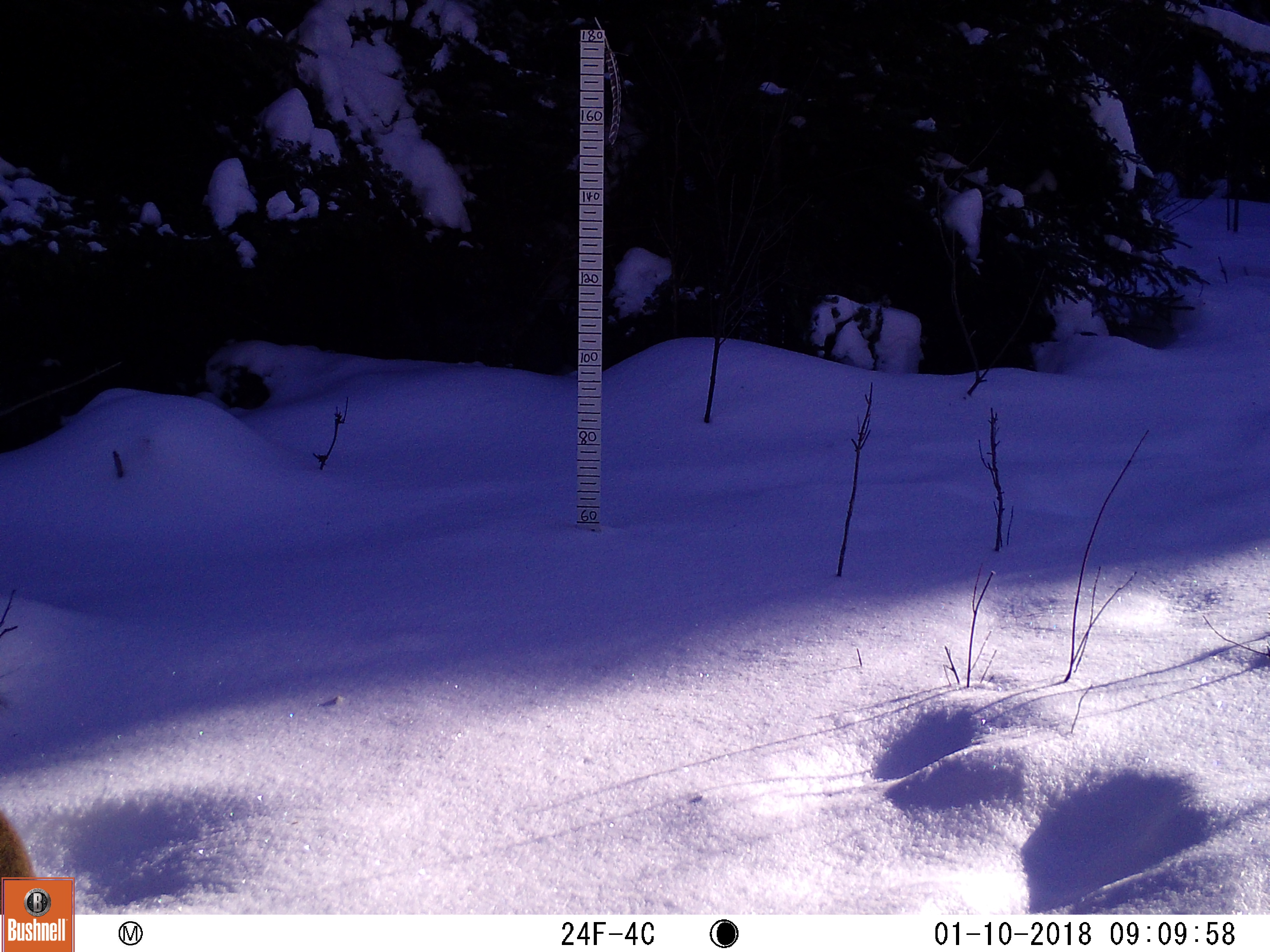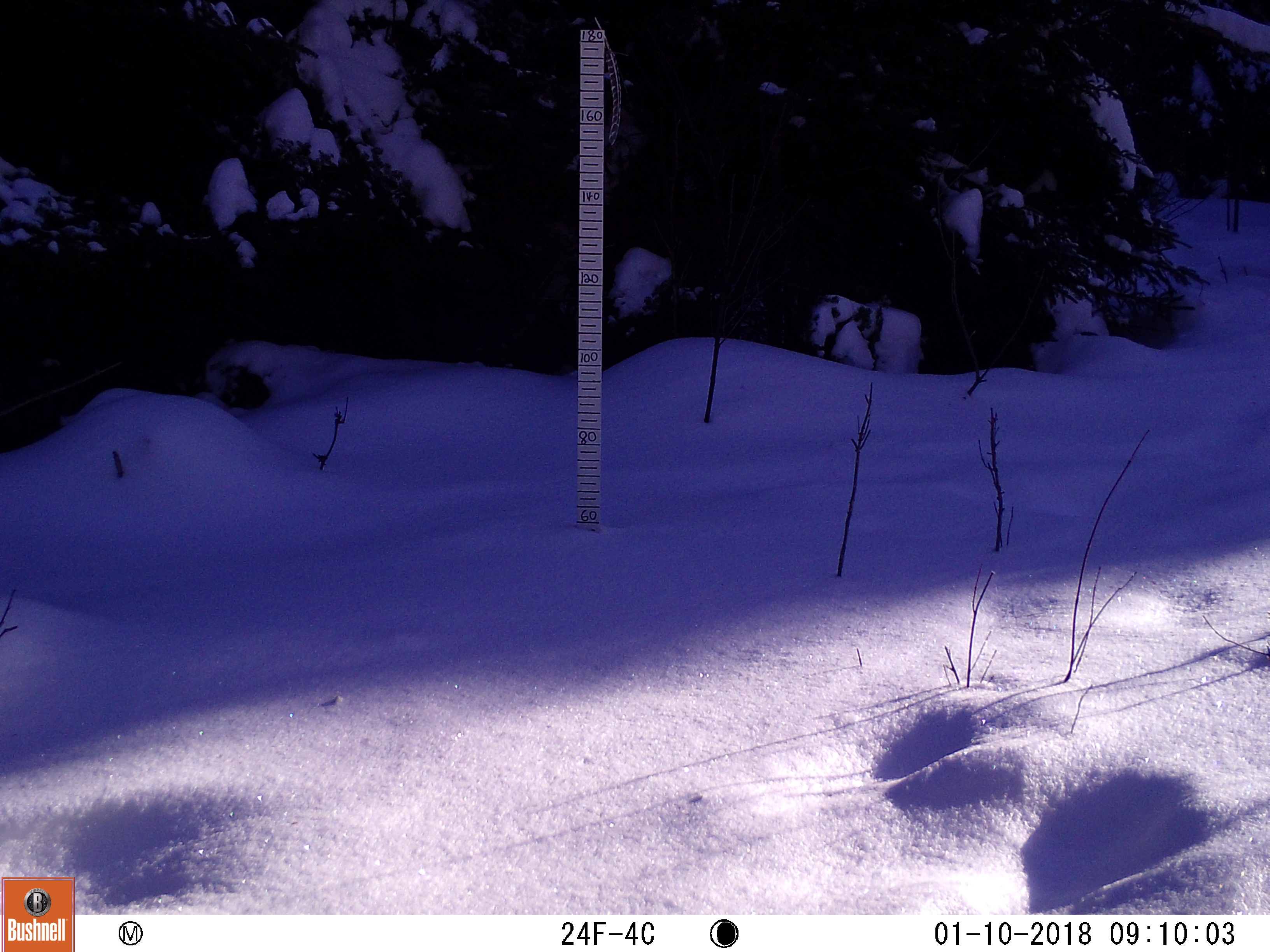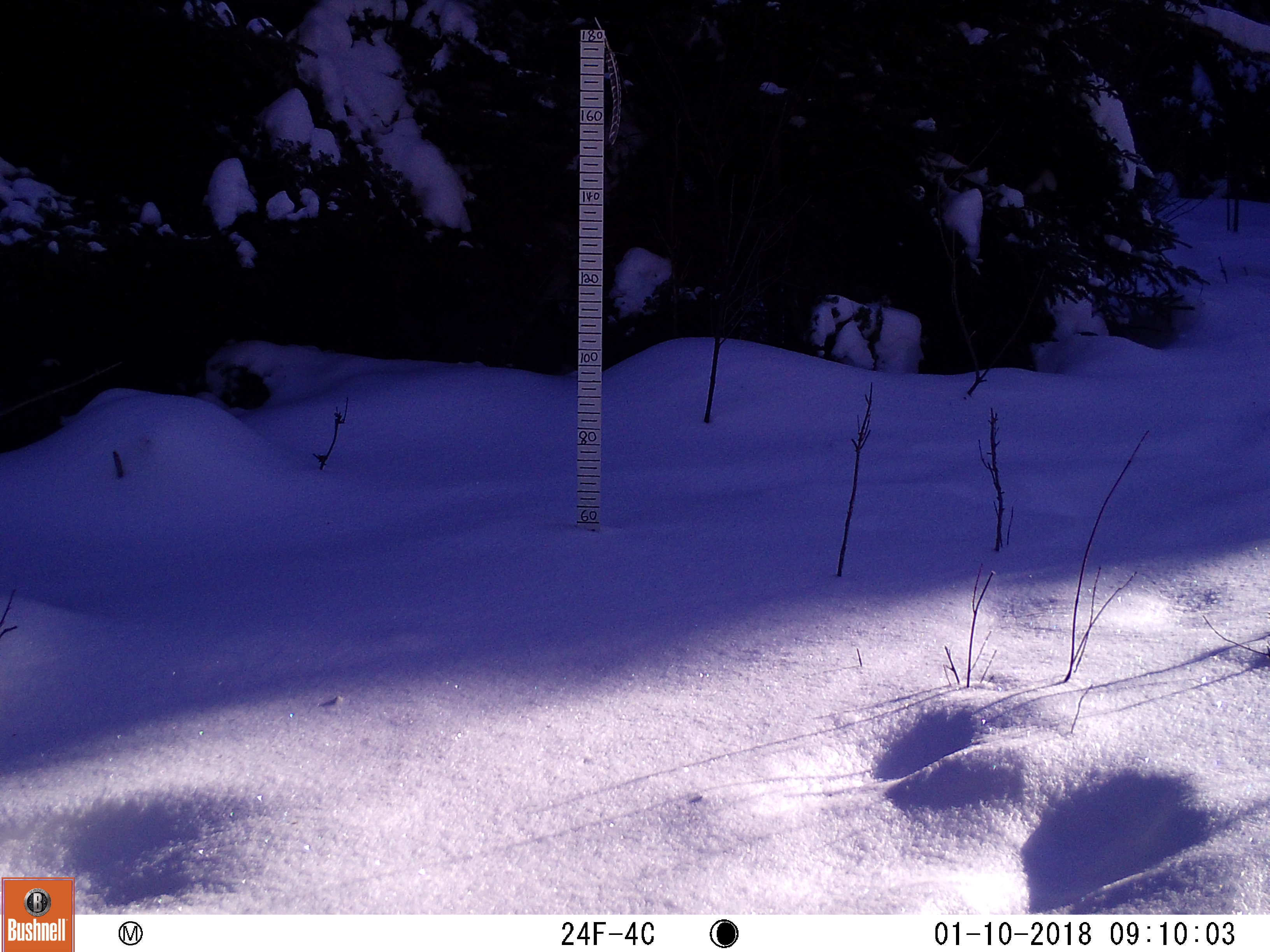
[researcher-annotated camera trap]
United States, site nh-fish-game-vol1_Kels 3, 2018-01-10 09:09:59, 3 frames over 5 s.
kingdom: Animalia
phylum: Chordata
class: Mammalia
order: Artiodactyla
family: Cervidae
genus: Alces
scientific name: Alces alces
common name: moose